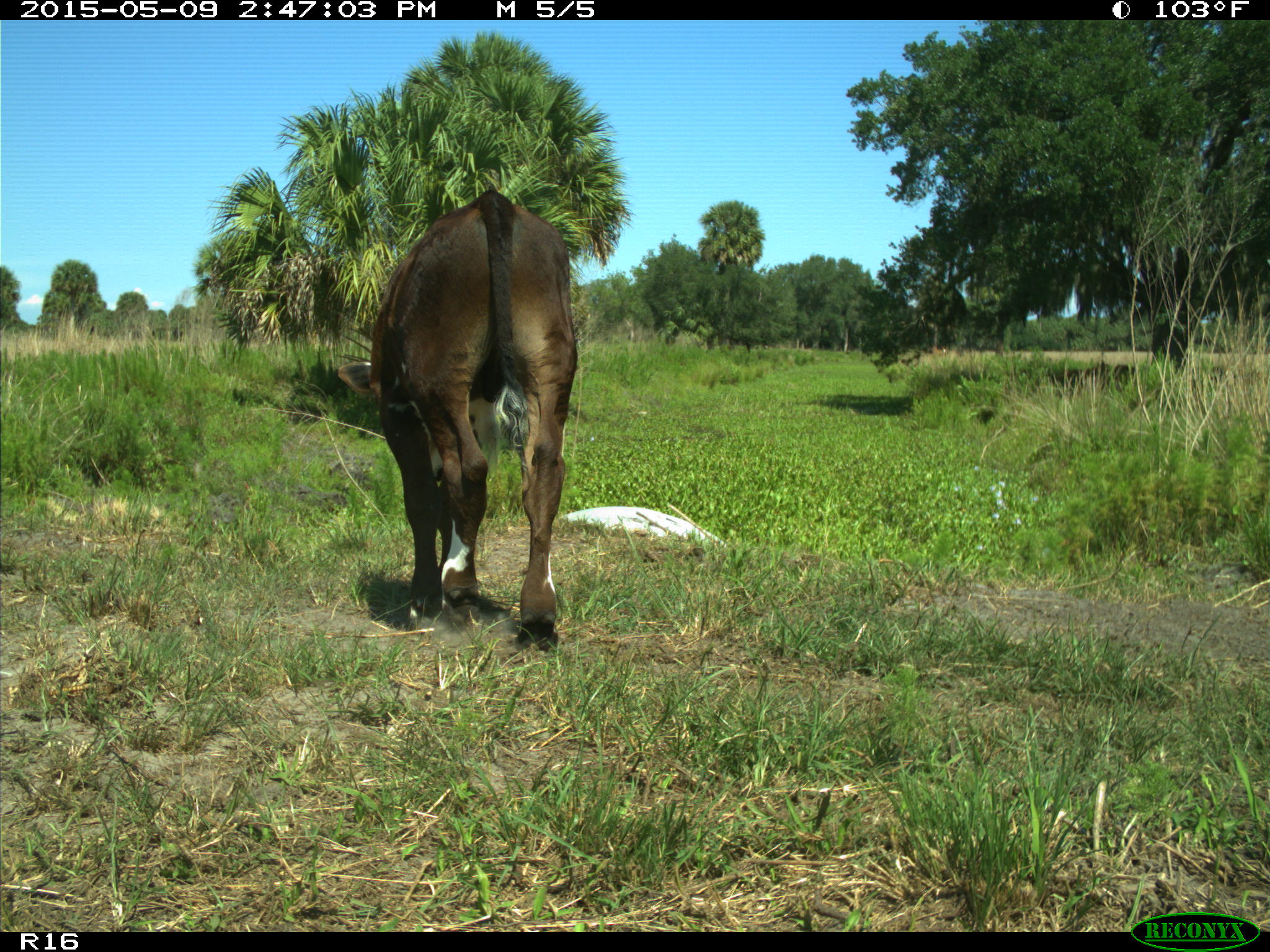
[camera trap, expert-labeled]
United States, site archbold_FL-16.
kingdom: Animalia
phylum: Chordata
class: Mammalia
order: Artiodactyla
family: Bovidae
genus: Bos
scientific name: Bos taurus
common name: domestic cow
Bos taurus (domestic cow).